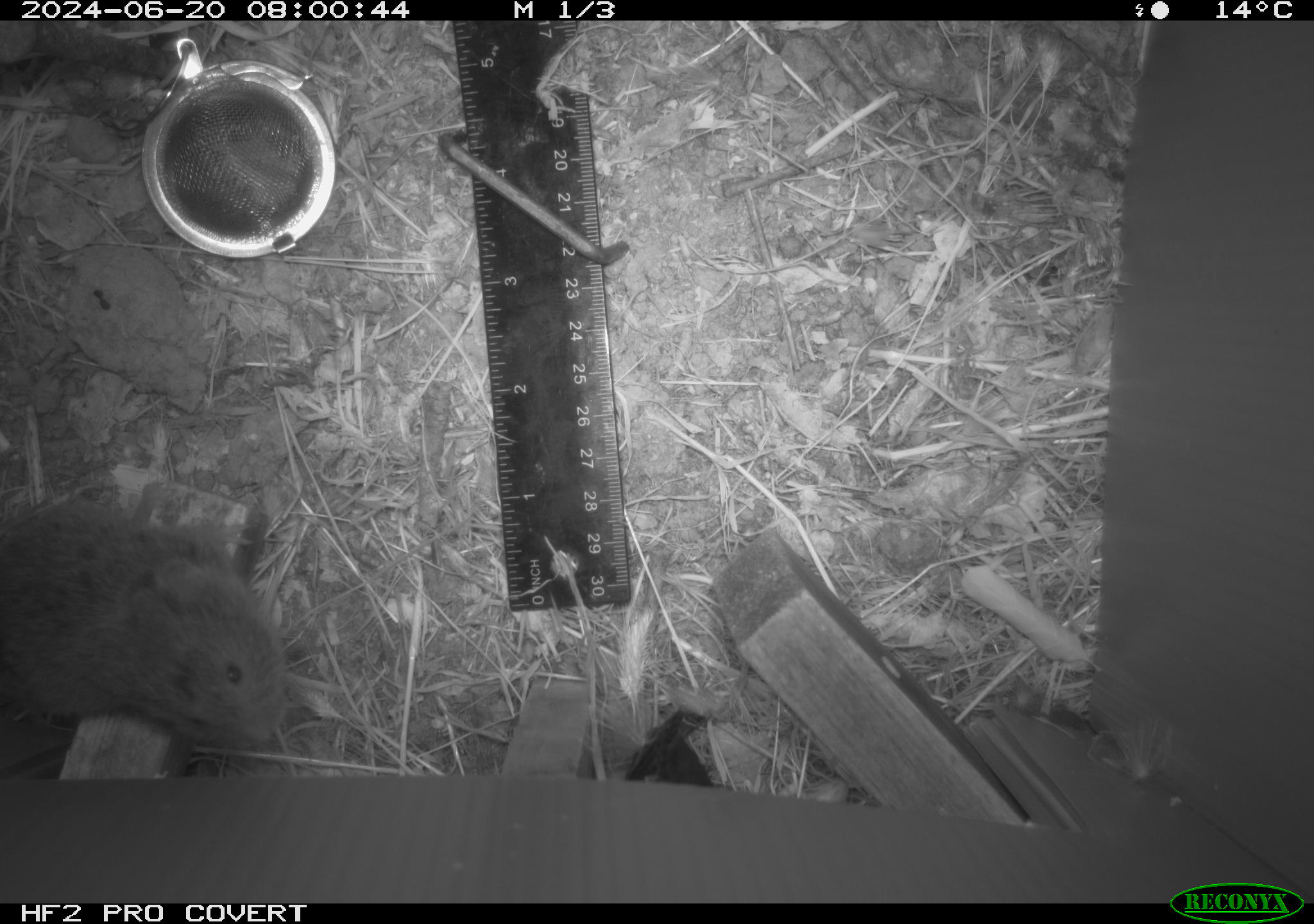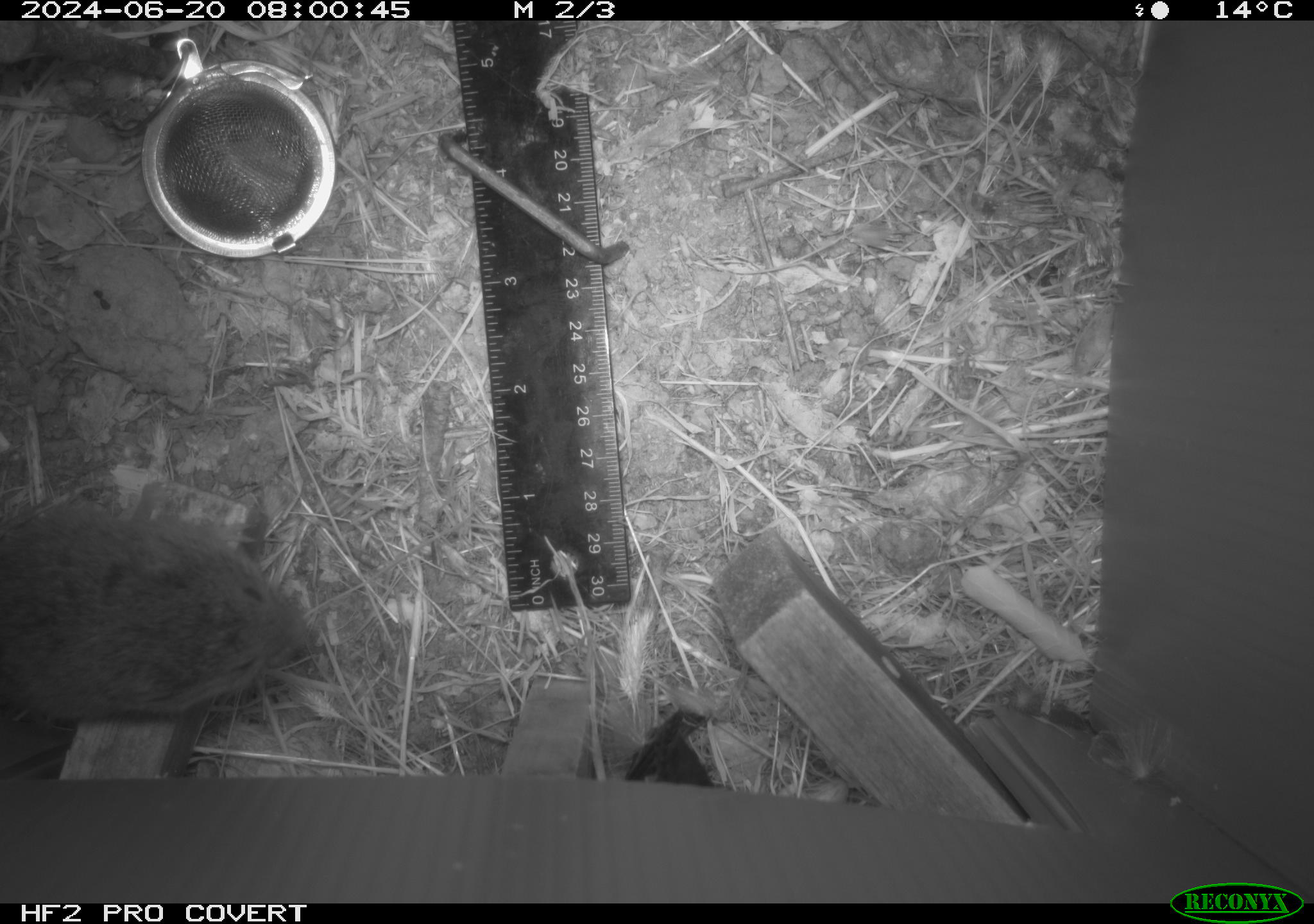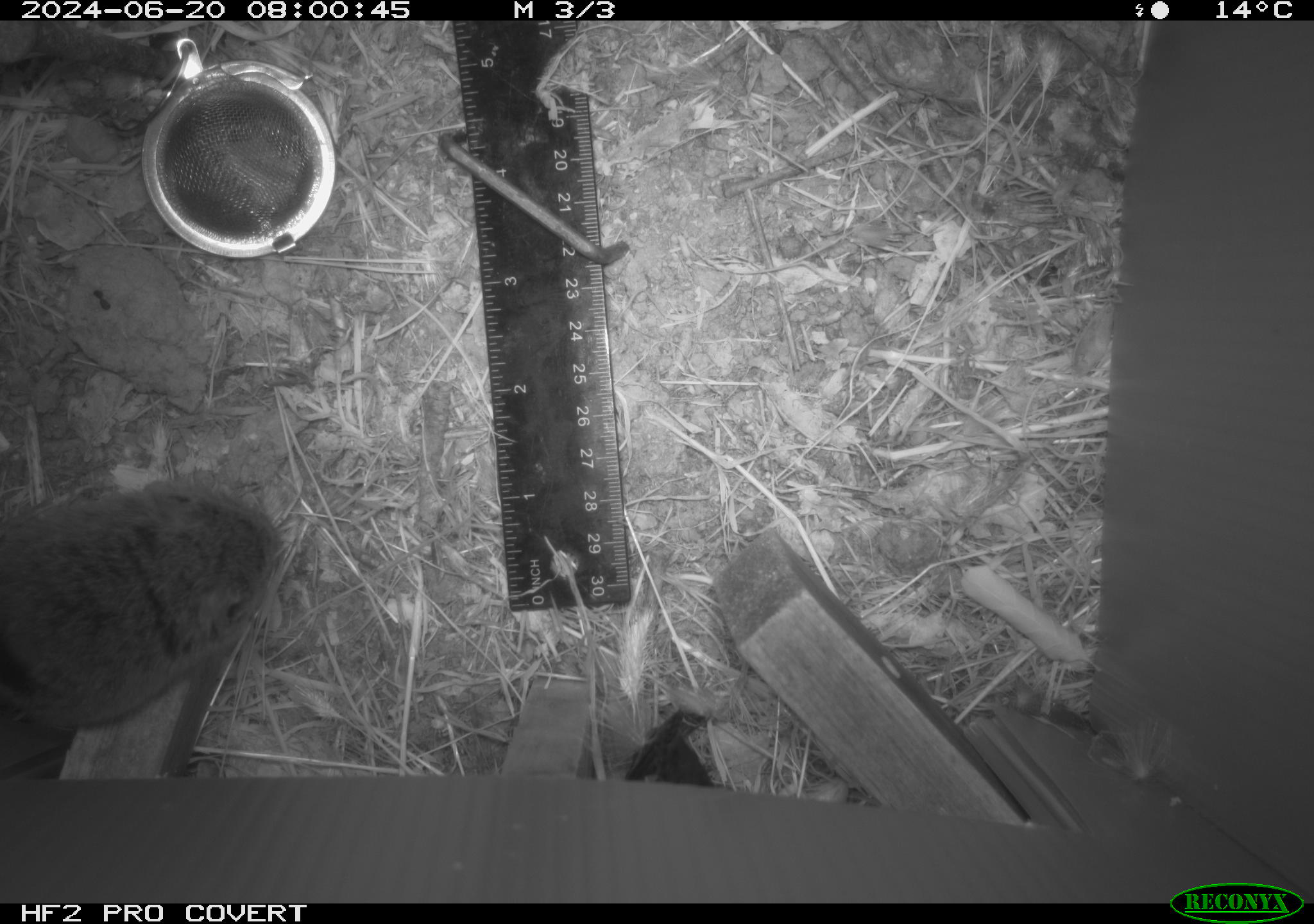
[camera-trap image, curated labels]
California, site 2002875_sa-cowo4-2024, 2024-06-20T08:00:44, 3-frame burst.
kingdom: Animalia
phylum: Chordata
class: Mammalia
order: Rodentia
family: Cricetidae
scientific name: Arvicolinae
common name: voles, lemmings, and muskrats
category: arvicolinae subfamily